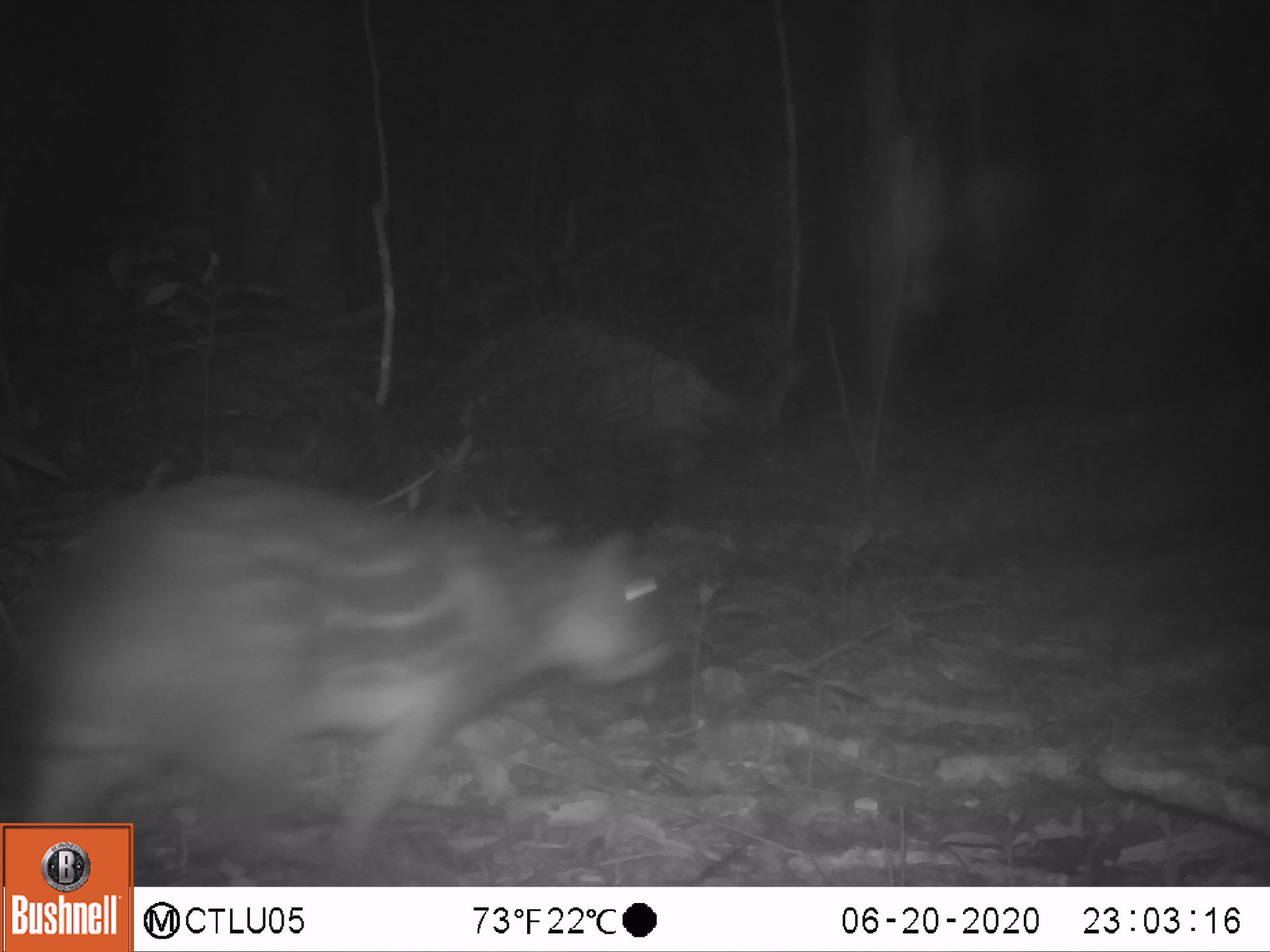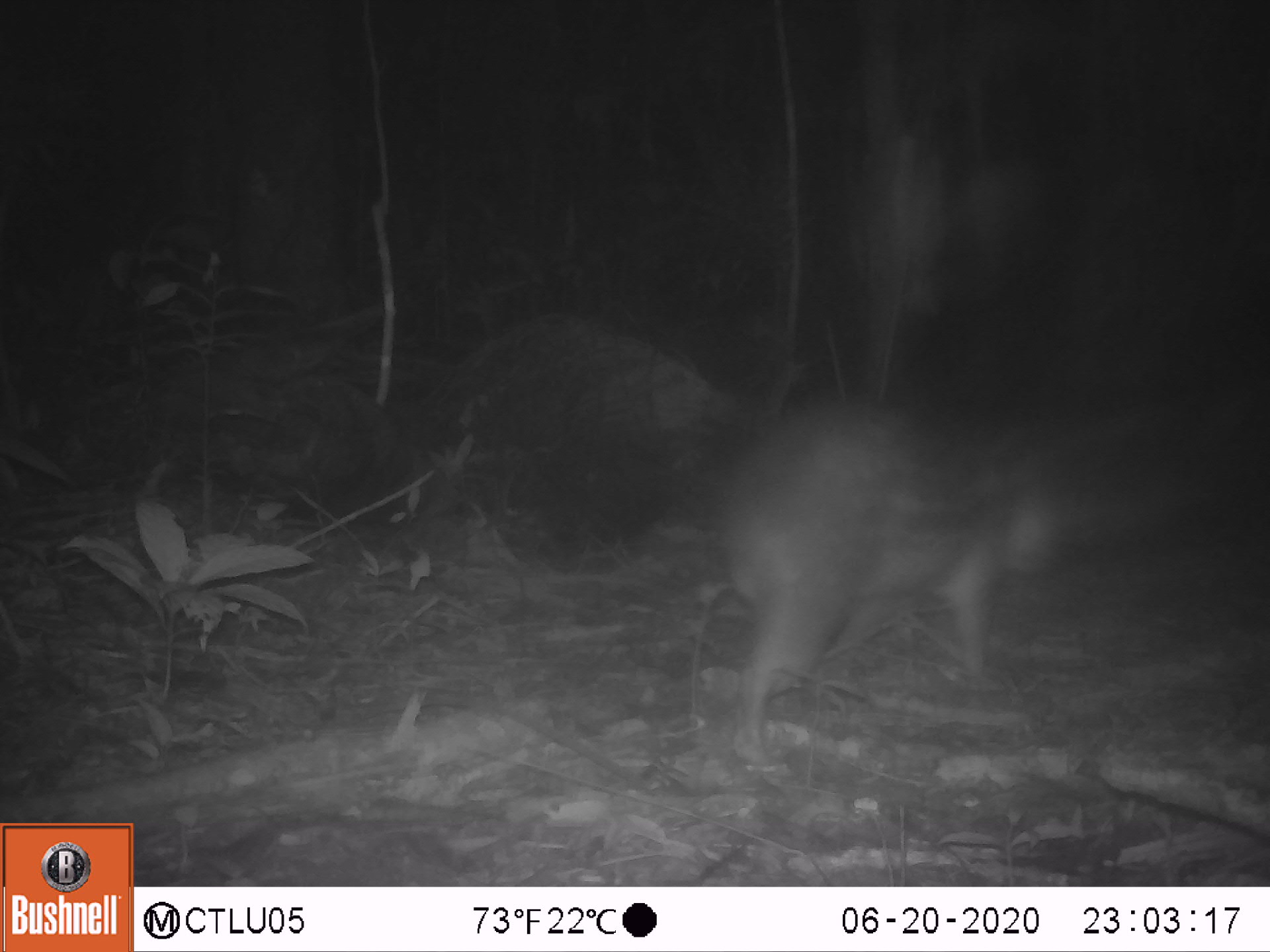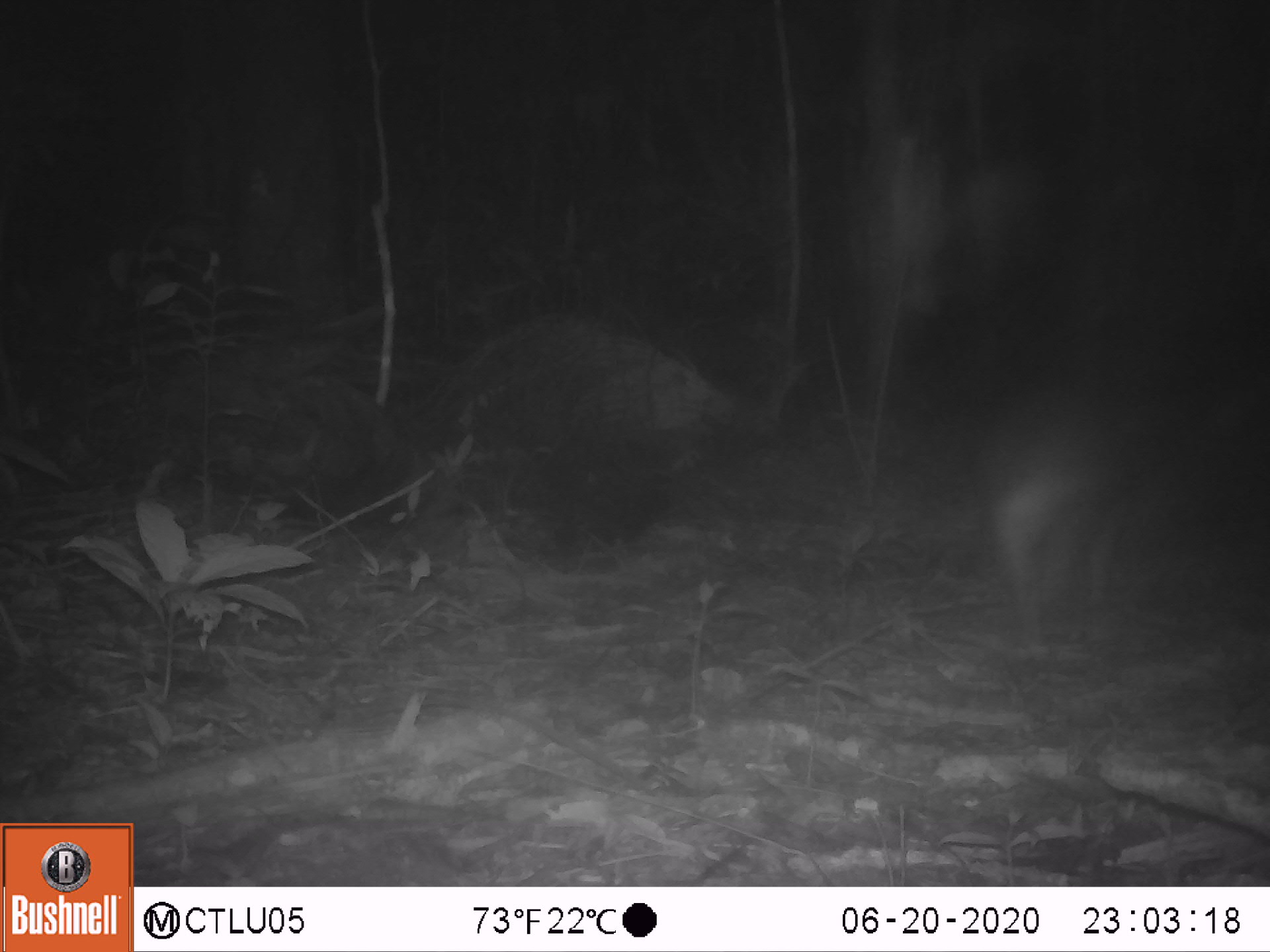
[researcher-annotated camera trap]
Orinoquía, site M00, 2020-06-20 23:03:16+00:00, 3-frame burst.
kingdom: Animalia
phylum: Chordata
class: Mammalia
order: Rodentia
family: Cuniculidae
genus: Cuniculus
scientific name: Cuniculus paca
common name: spotted paca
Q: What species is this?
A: Spotted paca (Cuniculus paca).